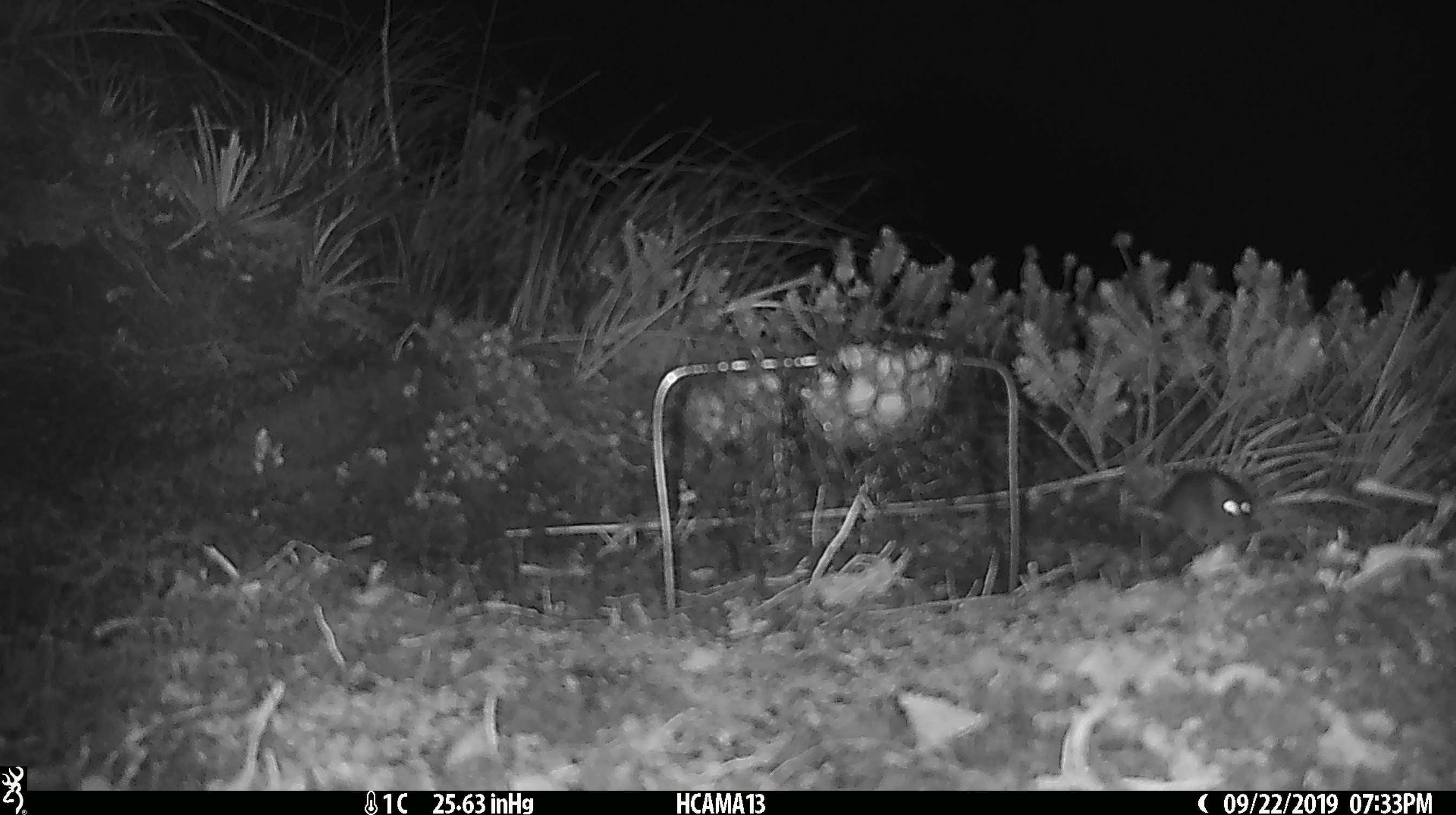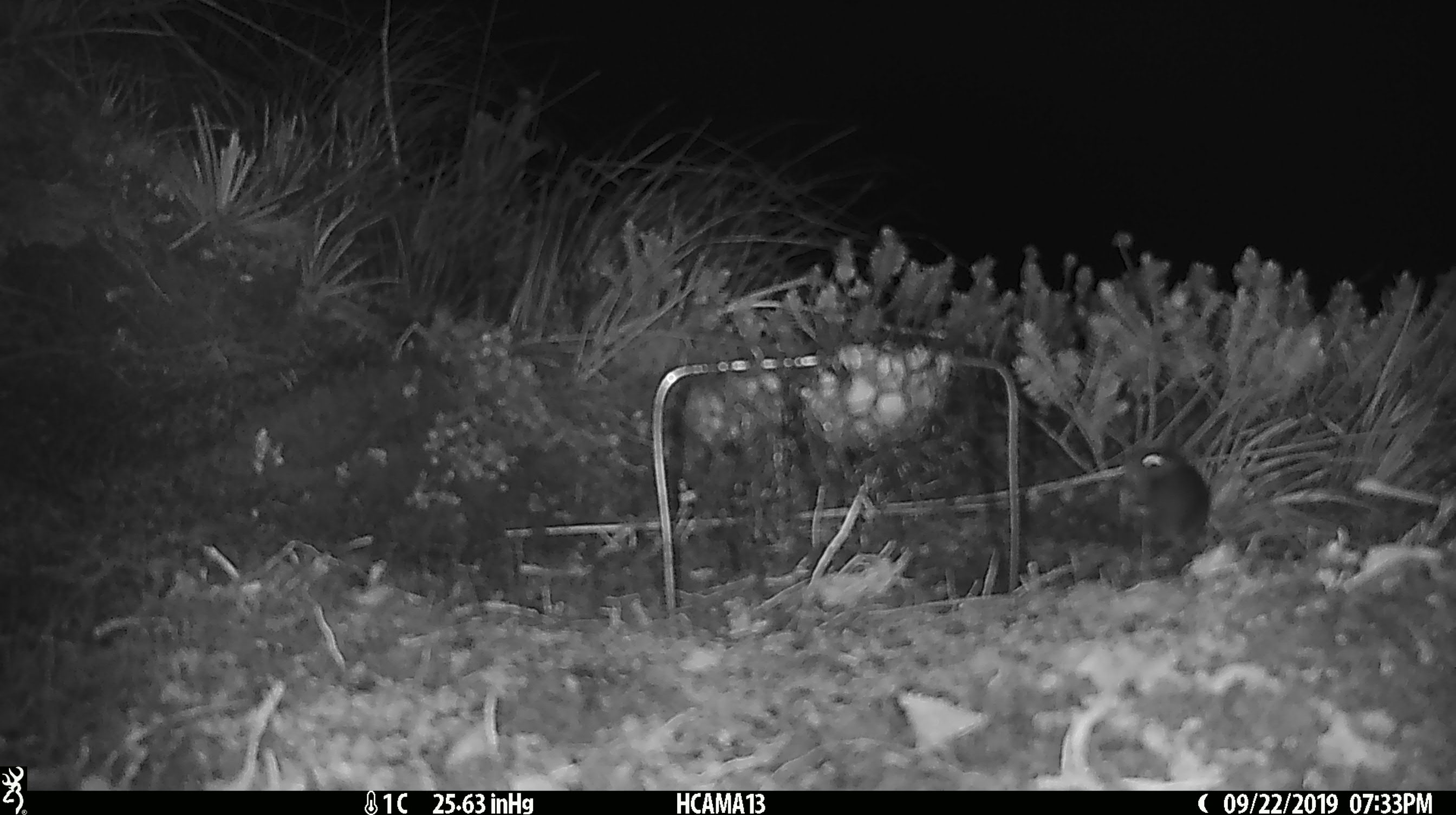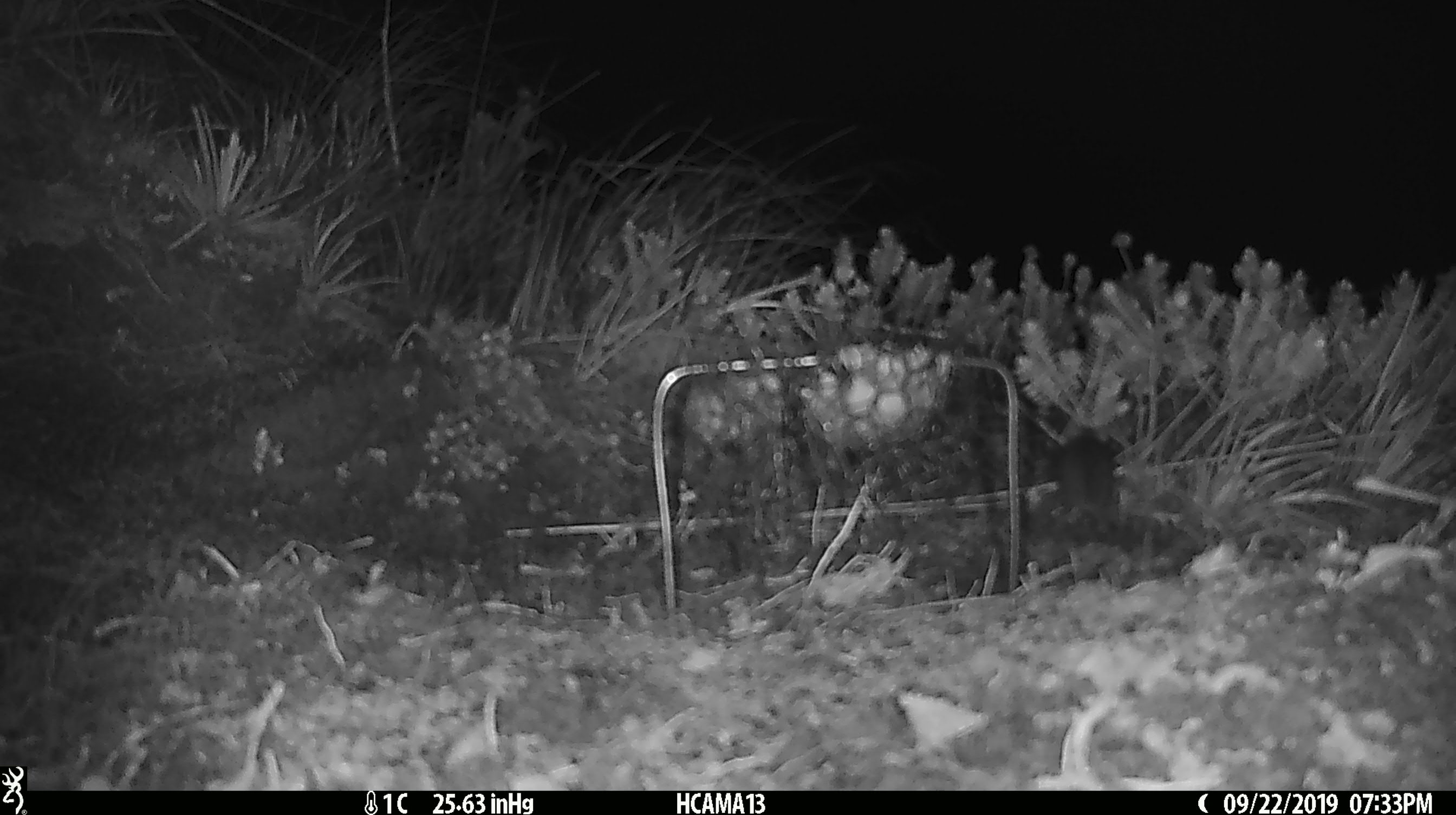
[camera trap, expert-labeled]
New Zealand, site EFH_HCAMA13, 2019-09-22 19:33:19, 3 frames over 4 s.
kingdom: Animalia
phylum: Chordata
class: Mammalia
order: Rodentia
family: Muridae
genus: Mus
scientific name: Mus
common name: mouse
Mouse (Mus).